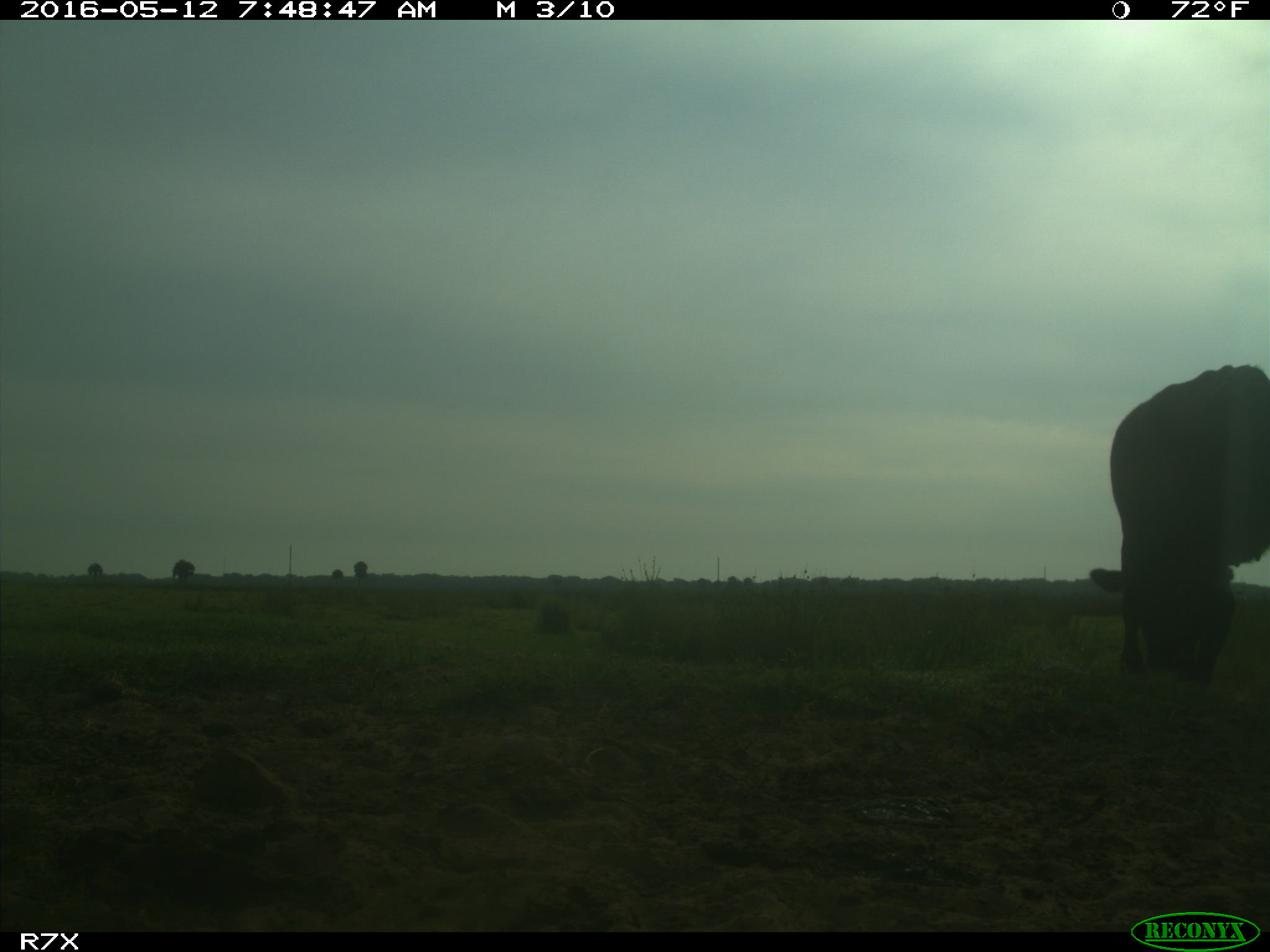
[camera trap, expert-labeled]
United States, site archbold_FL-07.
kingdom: Animalia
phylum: Chordata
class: Mammalia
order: Artiodactyla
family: Bovidae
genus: Bos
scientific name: Bos taurus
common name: domestic cow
Bos taurus (domestic cow).